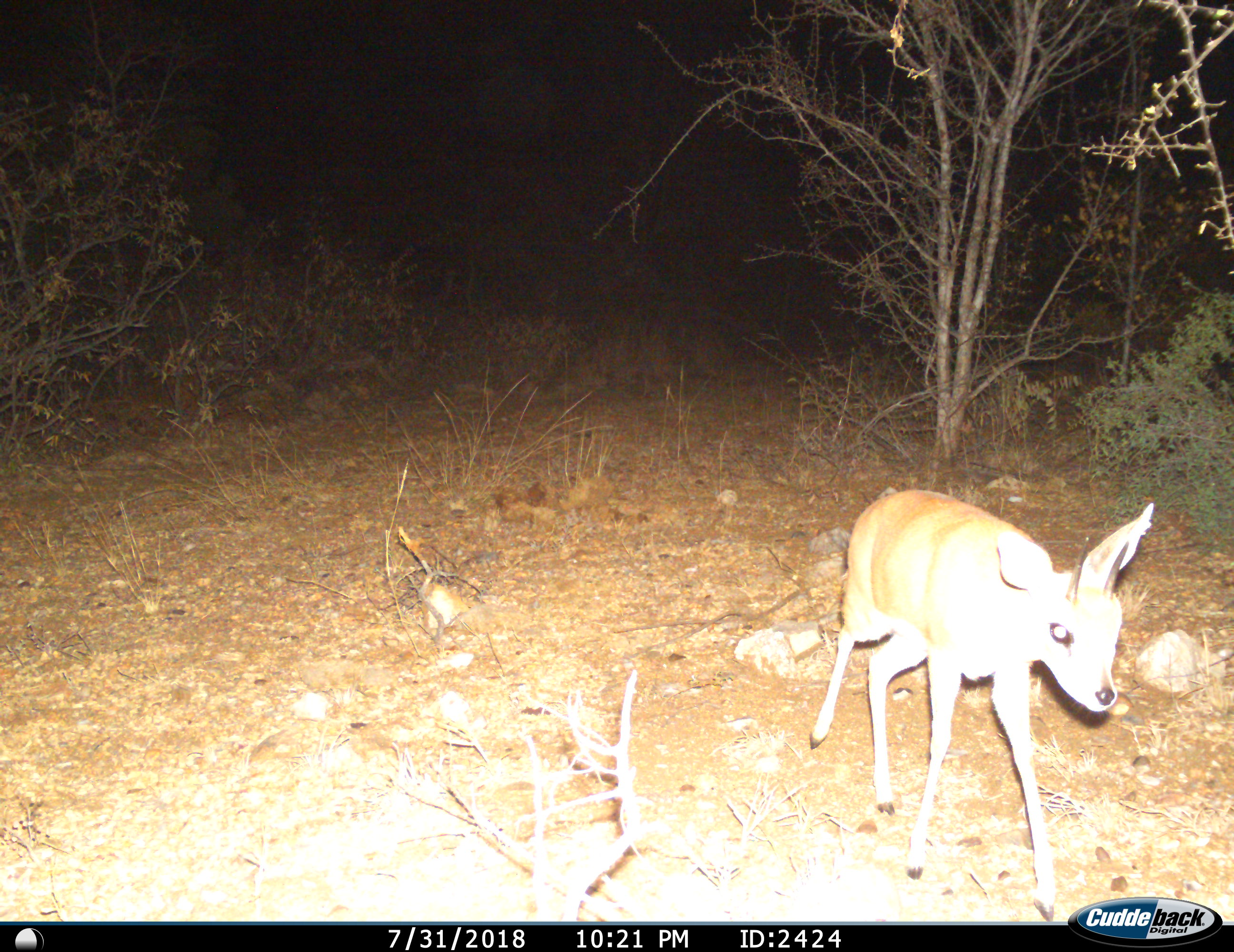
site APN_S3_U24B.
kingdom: Animalia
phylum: Chordata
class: Mammalia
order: Artiodactyla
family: Bovidae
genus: Madoqua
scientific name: Madoqua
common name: dik-dik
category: dikdik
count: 1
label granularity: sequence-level